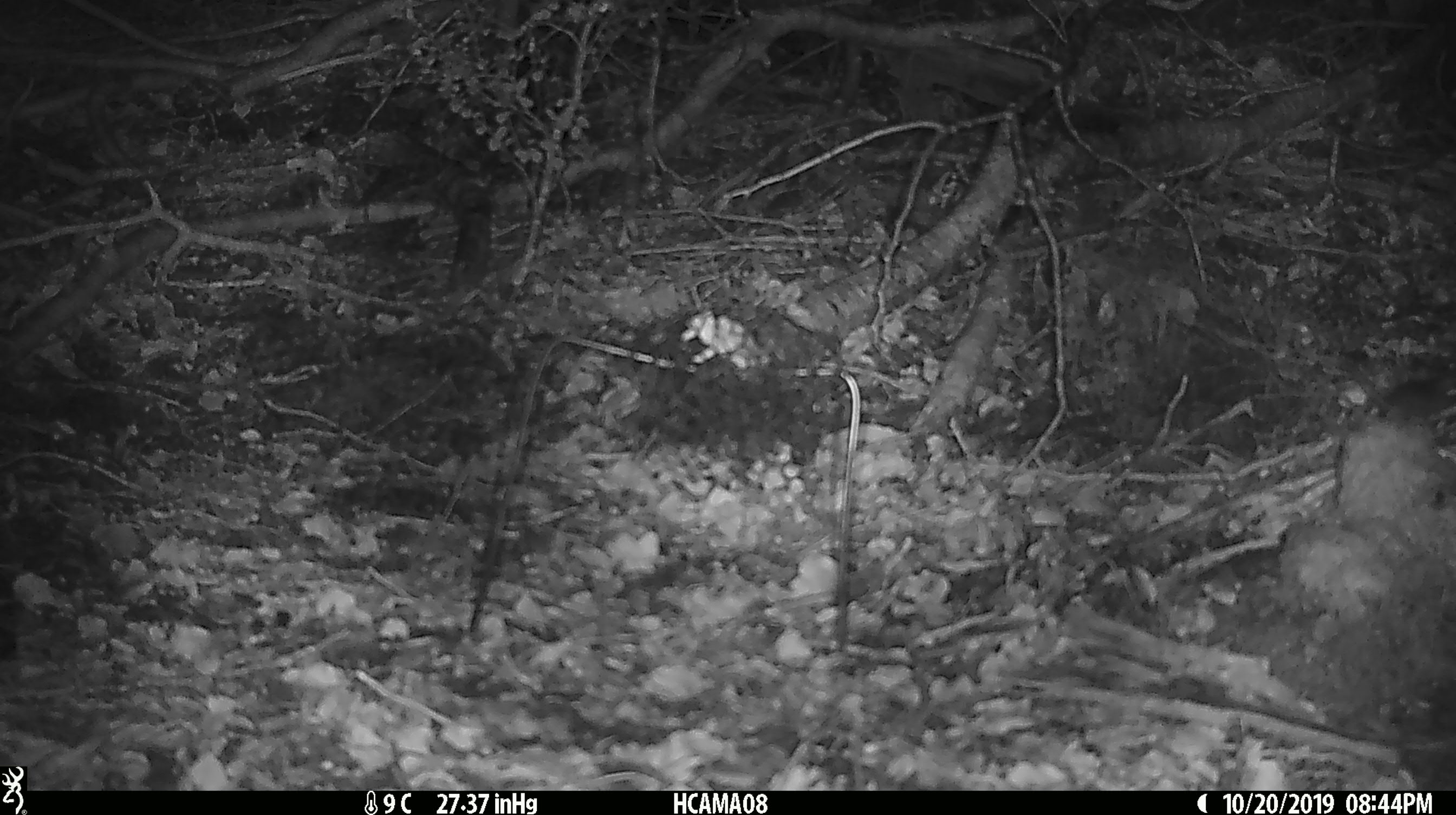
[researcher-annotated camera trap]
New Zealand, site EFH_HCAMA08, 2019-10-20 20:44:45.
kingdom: Animalia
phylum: Chordata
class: Mammalia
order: Rodentia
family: Muridae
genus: Mus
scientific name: Mus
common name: mouse